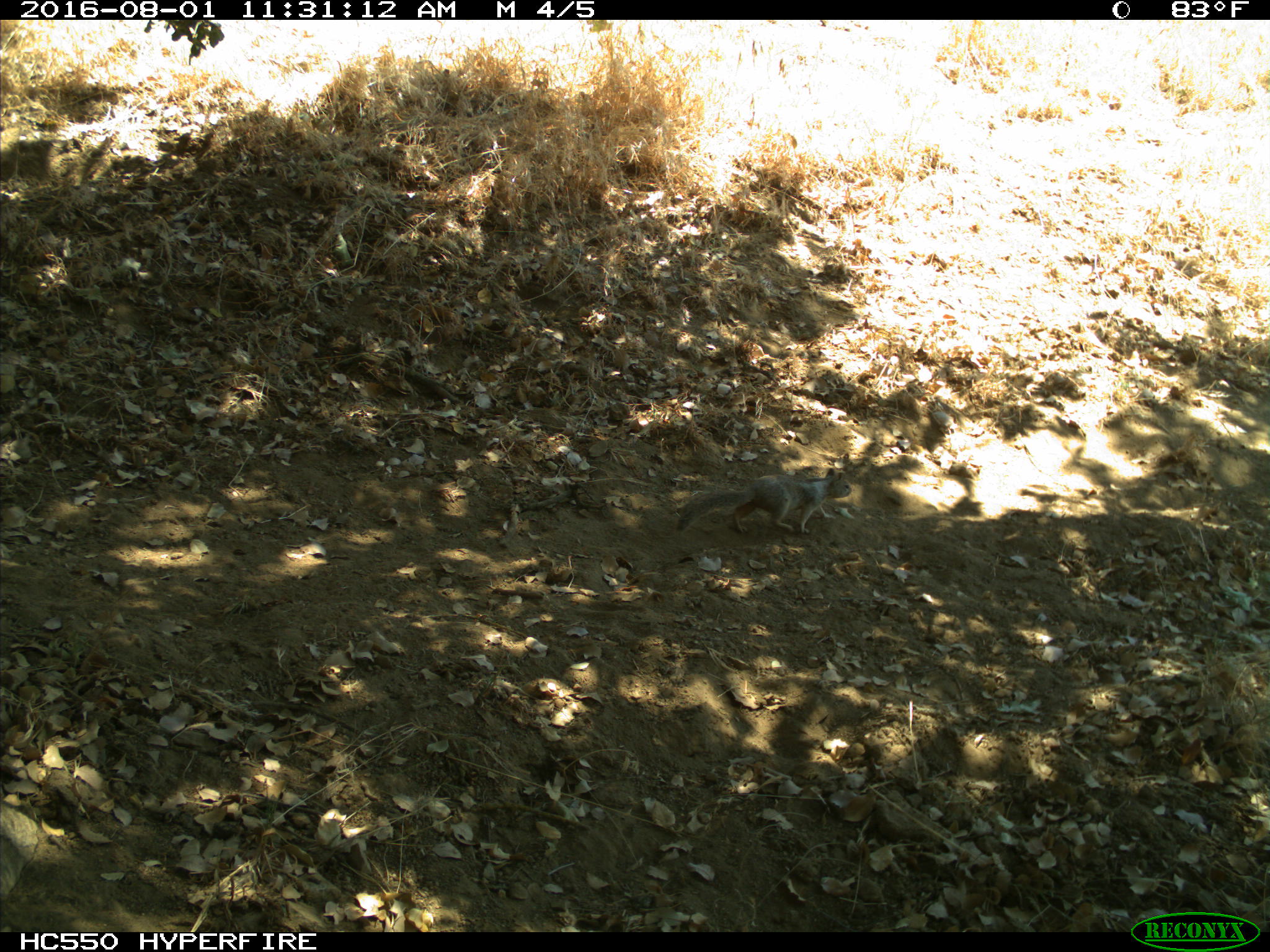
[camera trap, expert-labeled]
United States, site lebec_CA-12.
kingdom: Animalia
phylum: Chordata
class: Mammalia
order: Rodentia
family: Sciuridae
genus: Otospermophilus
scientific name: Otospermophilus beecheyi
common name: california ground squirrel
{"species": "Otospermophilus beecheyi (california ground squirrel)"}